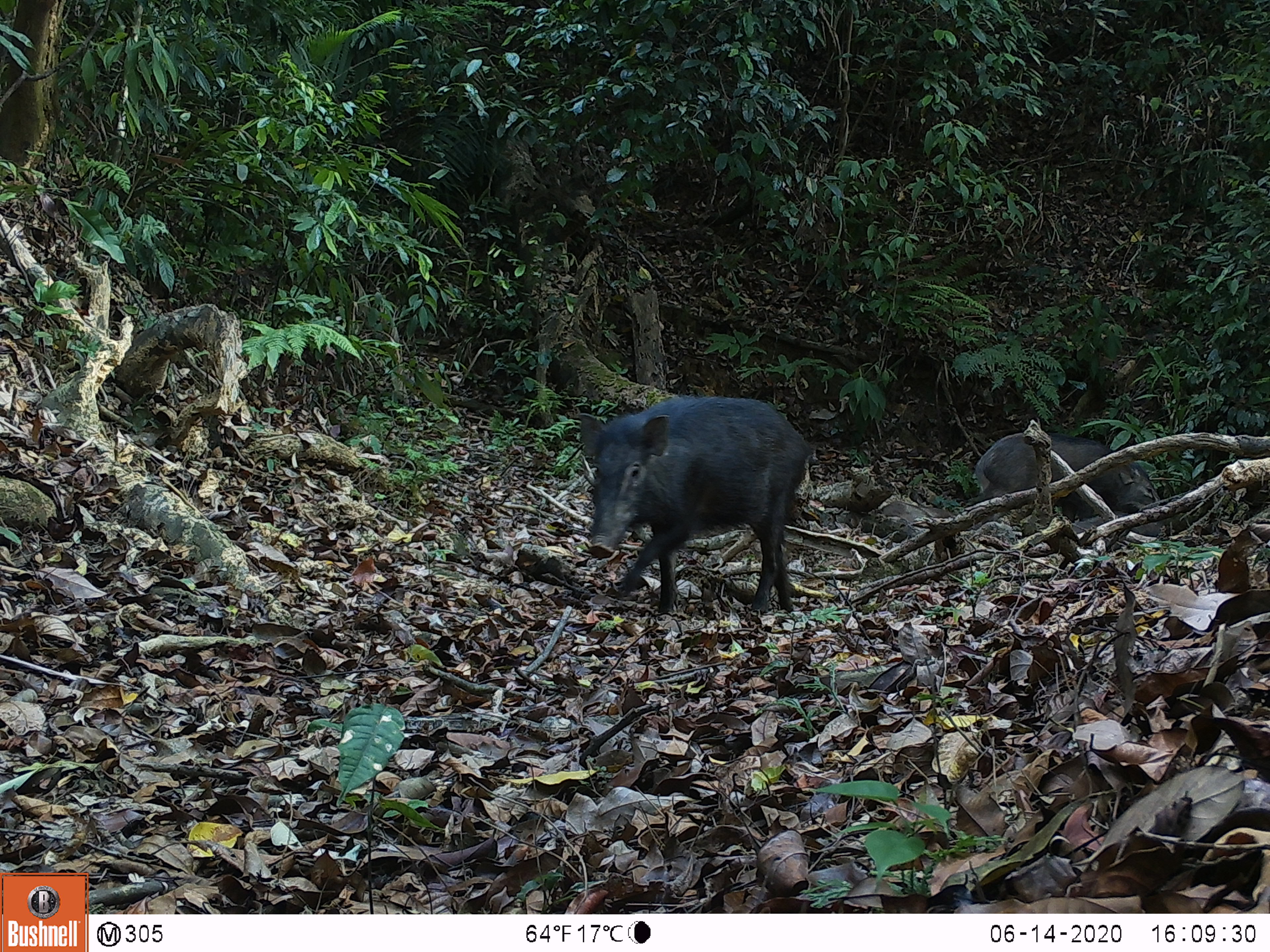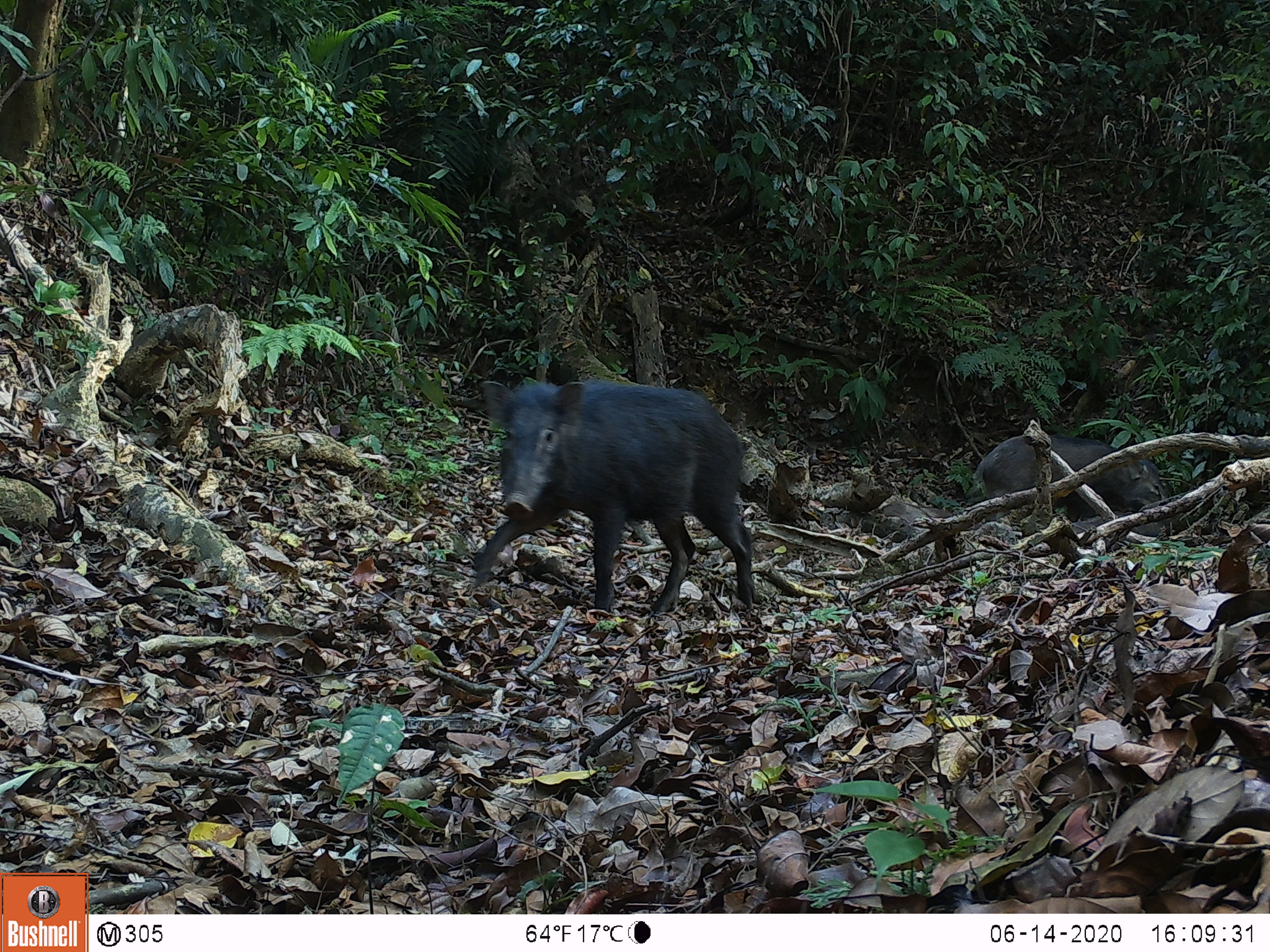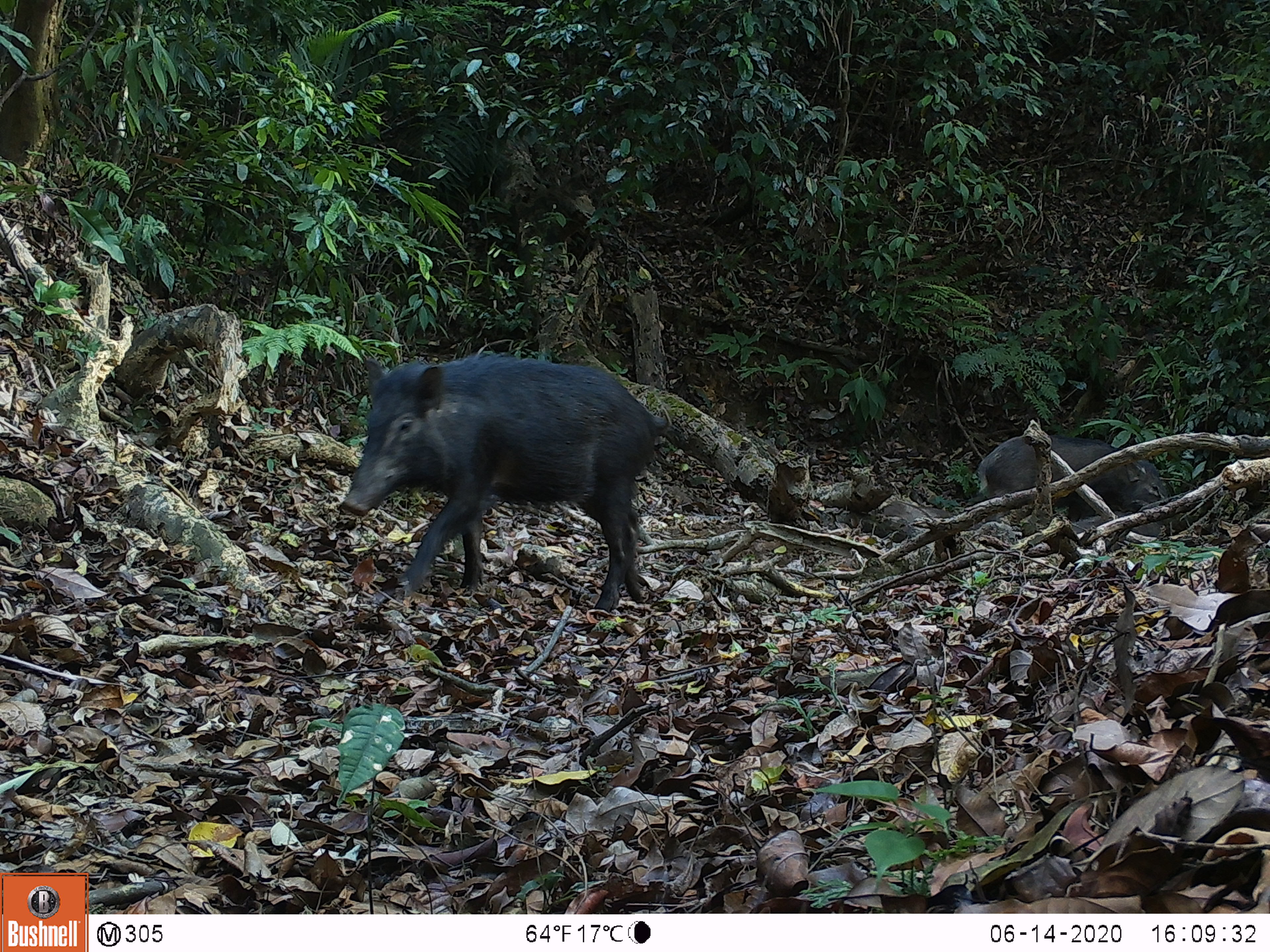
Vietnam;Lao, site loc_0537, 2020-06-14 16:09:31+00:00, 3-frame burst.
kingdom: Animalia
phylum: Chordata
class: Mammalia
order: Artiodactyla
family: Suidae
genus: Sus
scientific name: Sus scrofa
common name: eurasian wild pig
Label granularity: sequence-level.